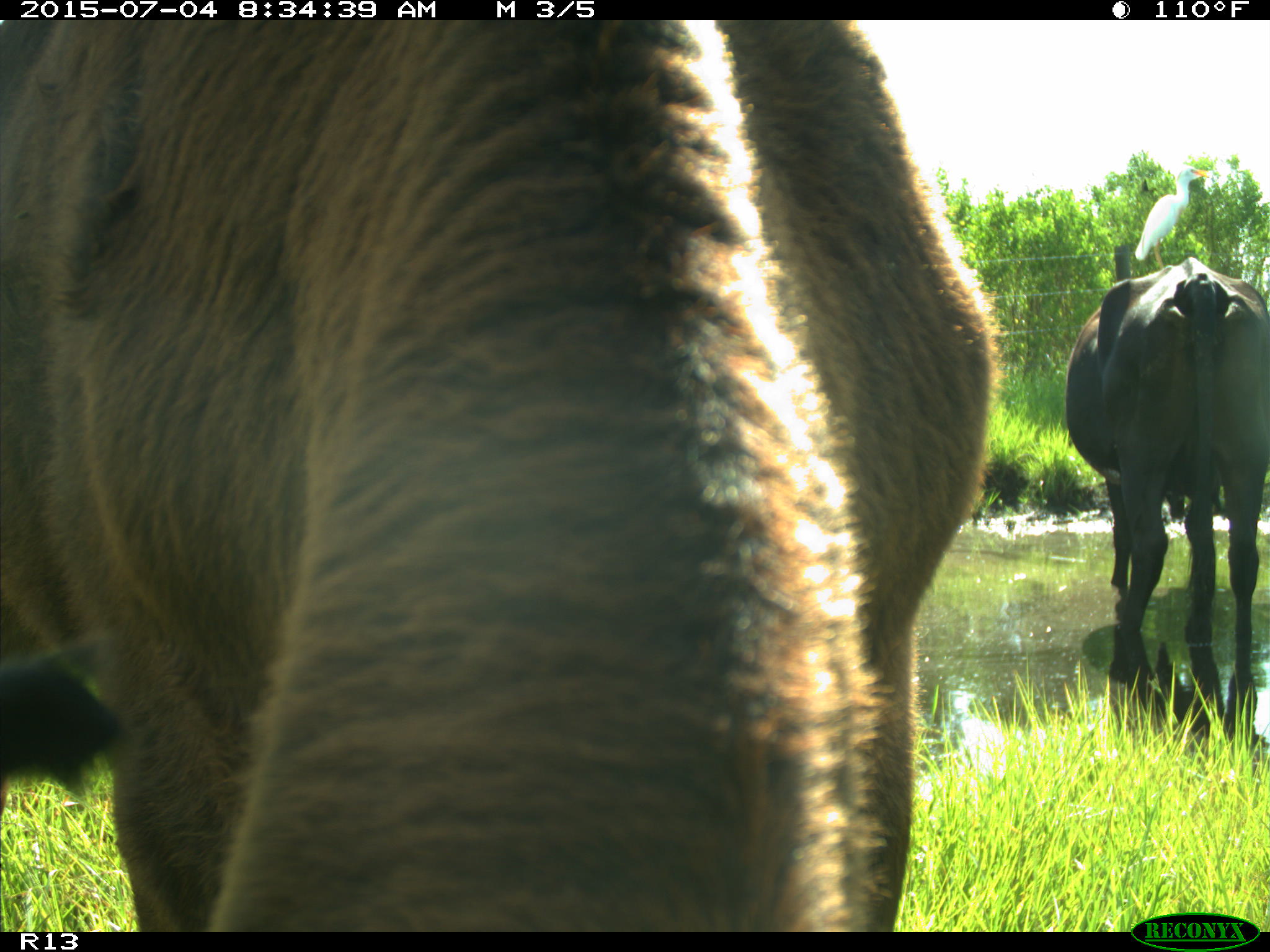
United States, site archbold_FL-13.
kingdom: Animalia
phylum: Chordata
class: Mammalia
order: Artiodactyla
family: Bovidae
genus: Bos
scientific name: Bos taurus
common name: domestic cow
Bos taurus (domestic cow).